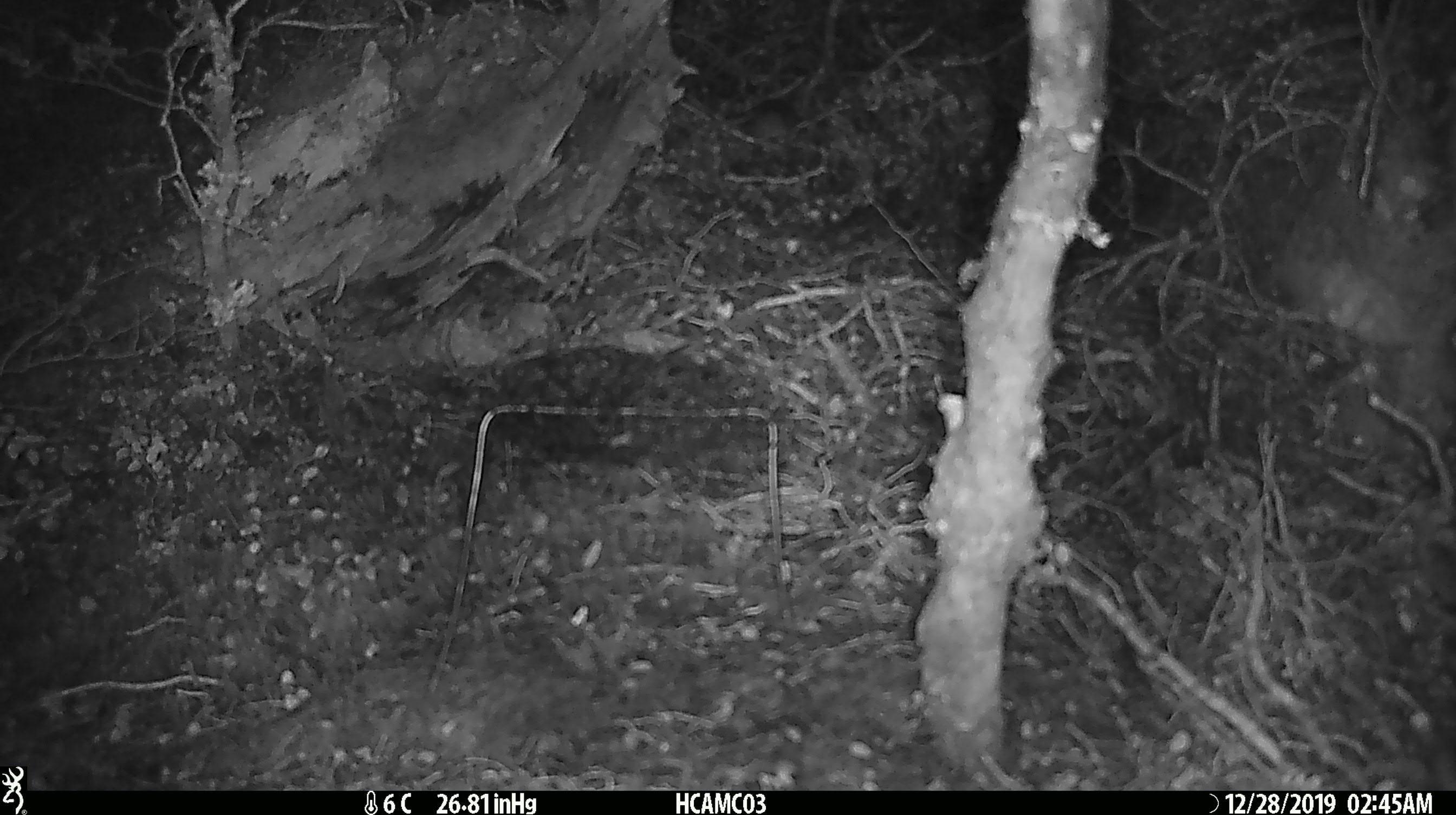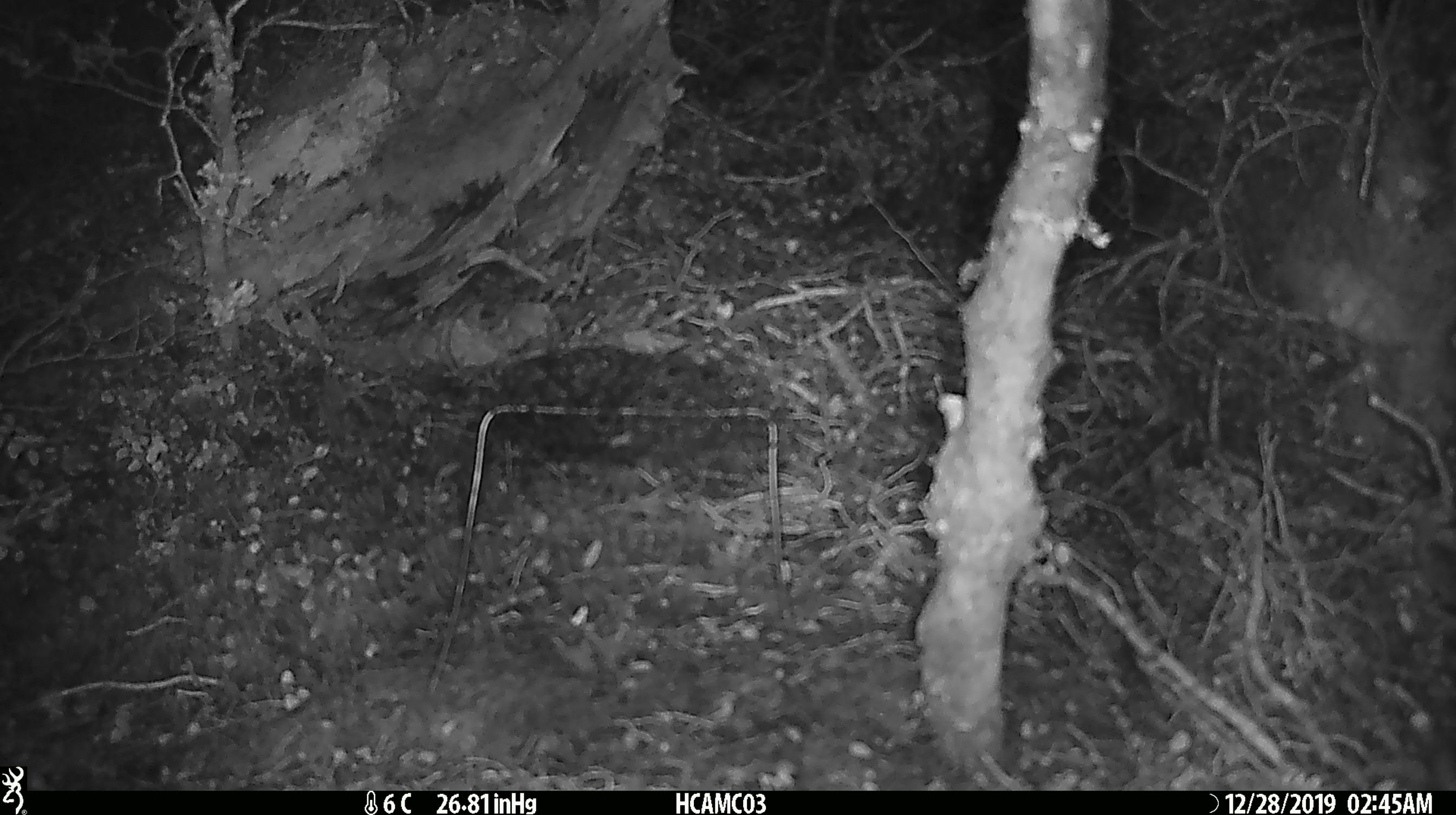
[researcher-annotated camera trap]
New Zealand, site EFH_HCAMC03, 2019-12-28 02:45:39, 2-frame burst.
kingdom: Animalia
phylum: Chordata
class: Mammalia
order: Rodentia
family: Muridae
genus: Mus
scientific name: Mus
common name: mouse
Mouse (Mus).